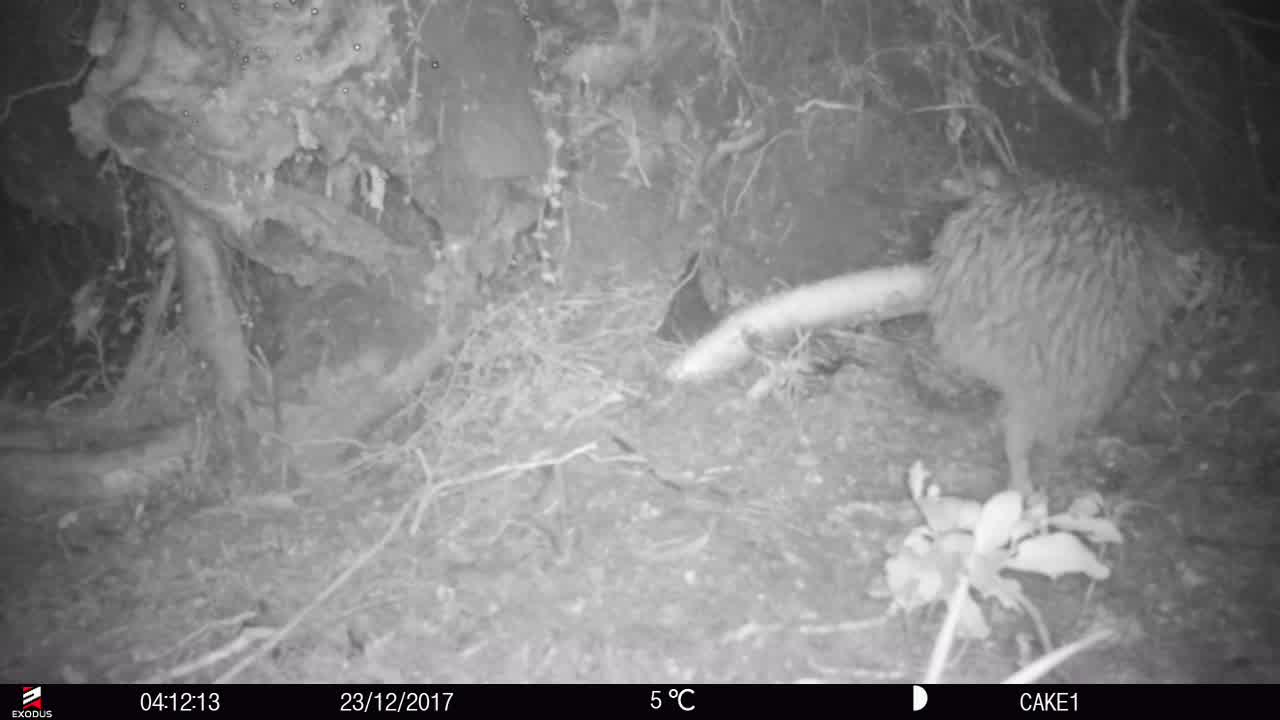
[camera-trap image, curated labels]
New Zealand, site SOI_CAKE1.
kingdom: Animalia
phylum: Chordata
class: Aves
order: Apterygiformes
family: Apterygidae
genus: Apteryx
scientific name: Apteryx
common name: kiwi